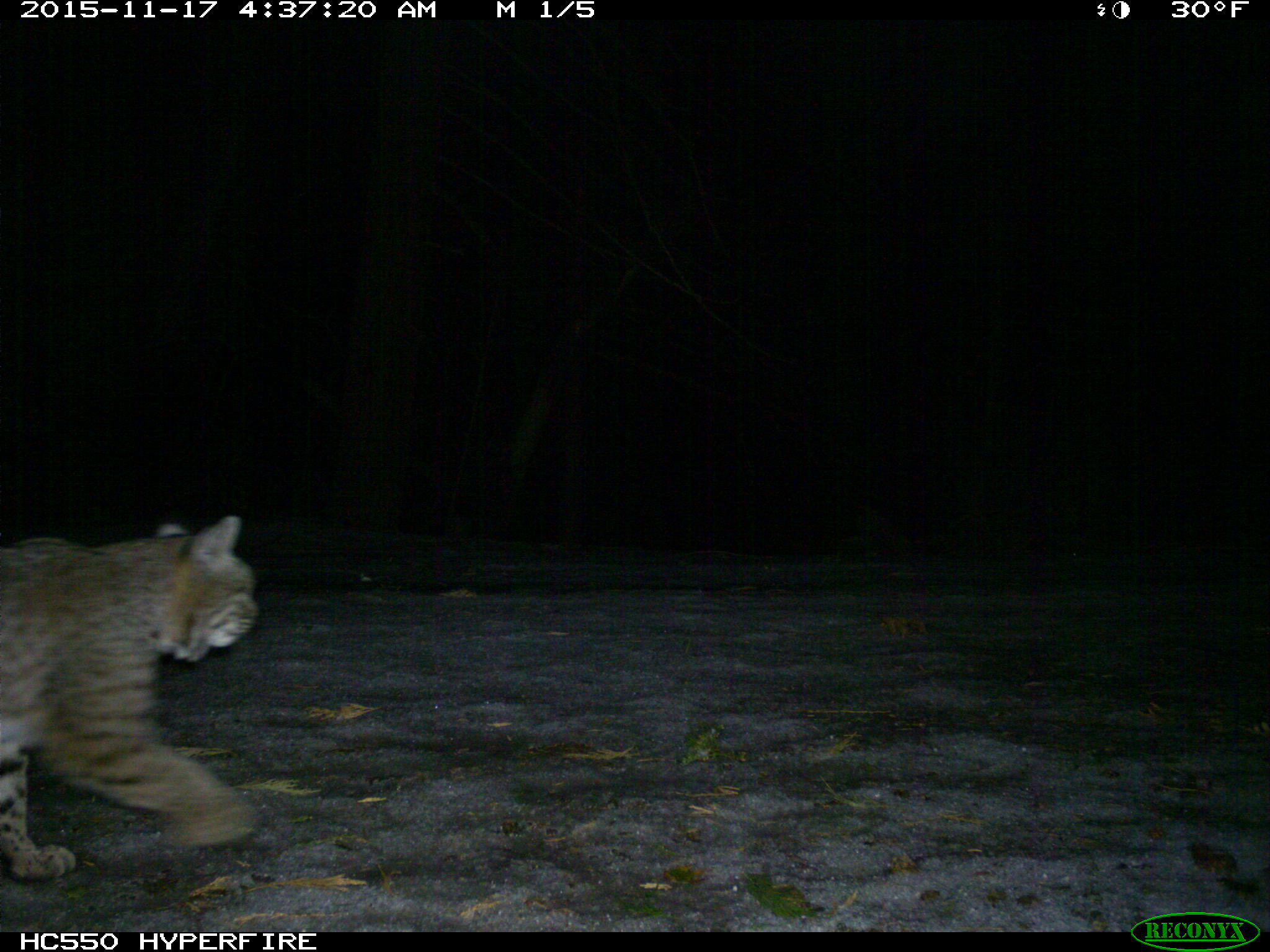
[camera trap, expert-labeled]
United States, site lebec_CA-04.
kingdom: Animalia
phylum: Chordata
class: Mammalia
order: Carnivora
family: Felidae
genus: Lynx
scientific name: Lynx rufus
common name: bobcat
Lynx rufus (bobcat).